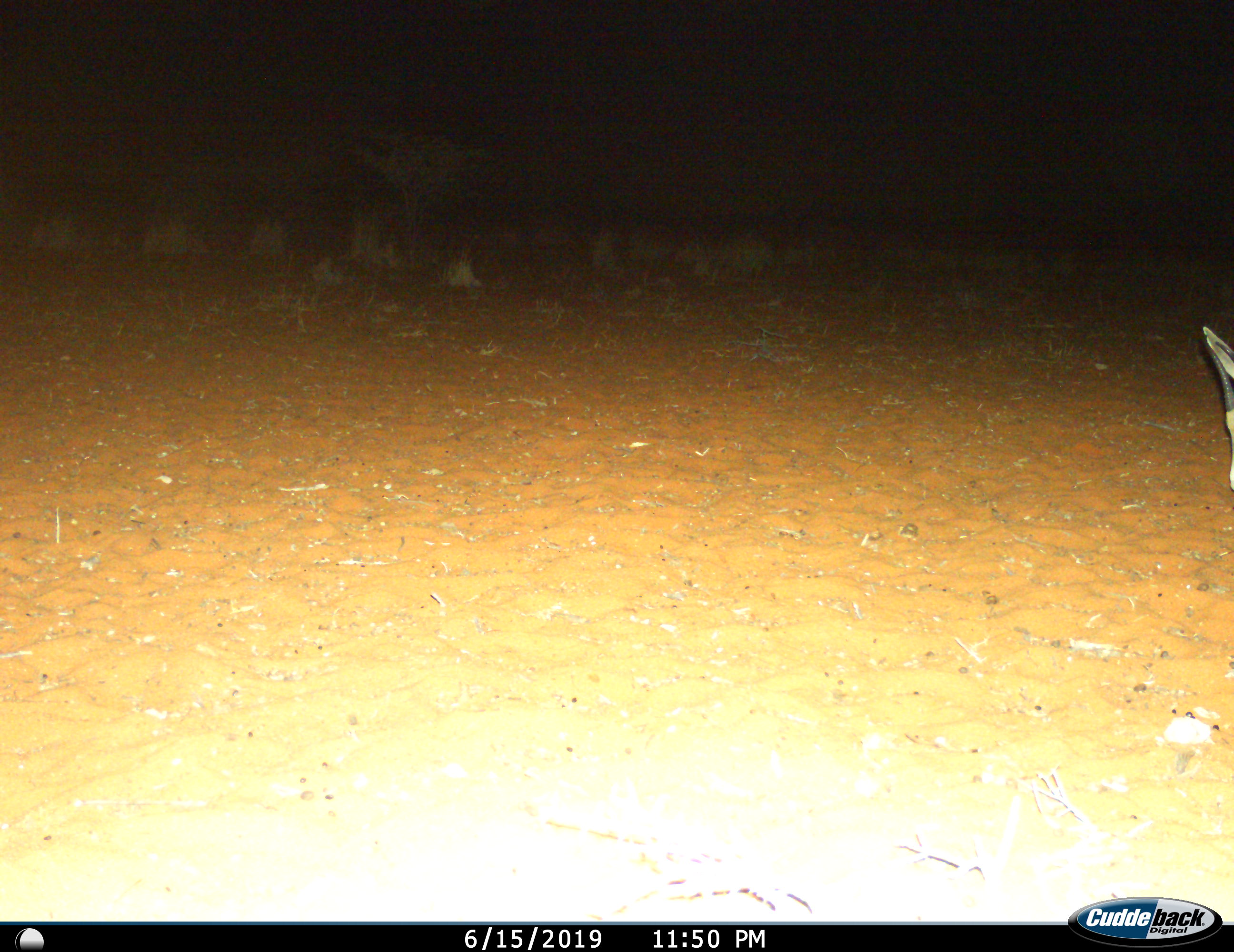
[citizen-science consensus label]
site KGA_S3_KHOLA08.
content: unidentified animal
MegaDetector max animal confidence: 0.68